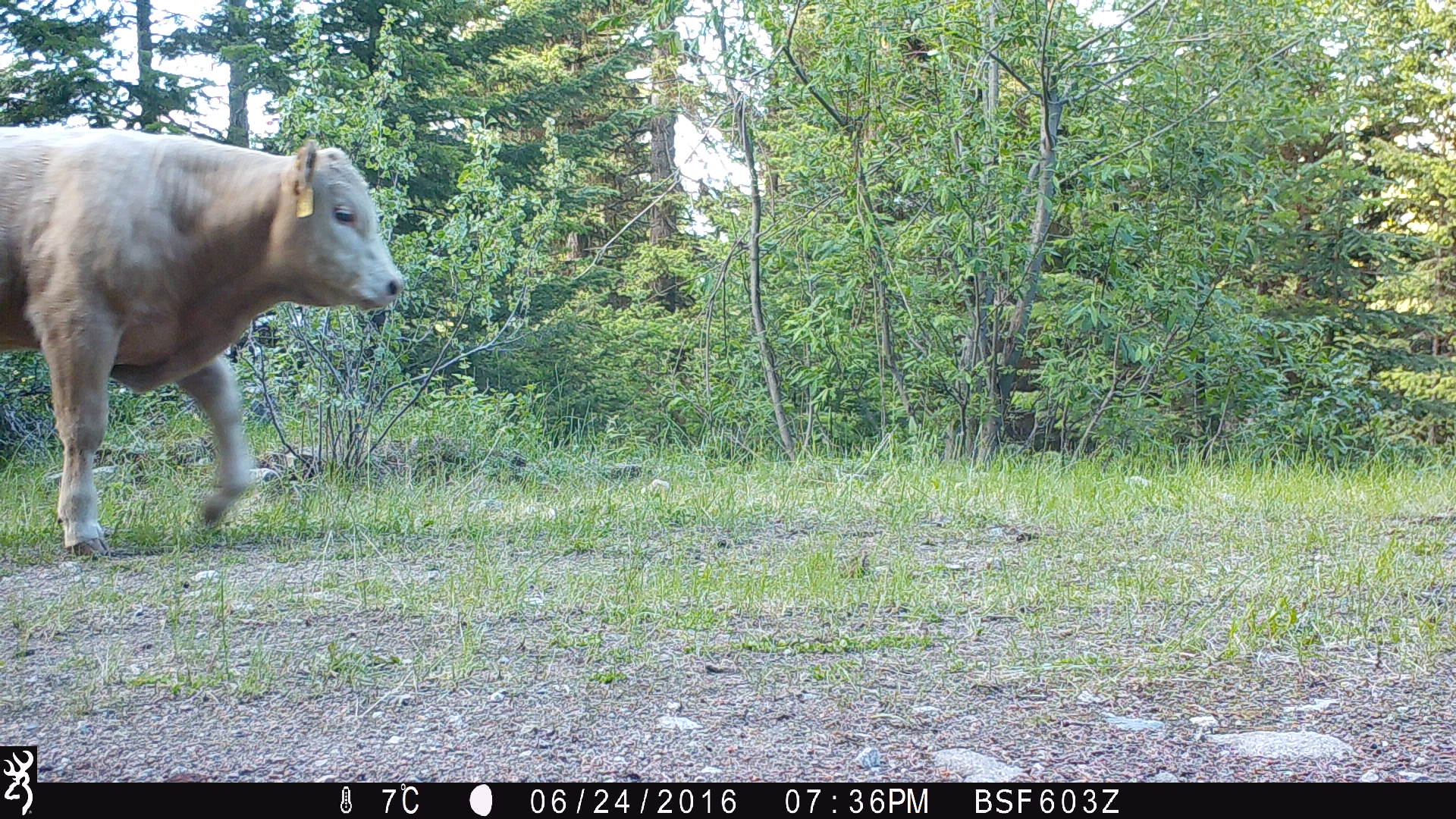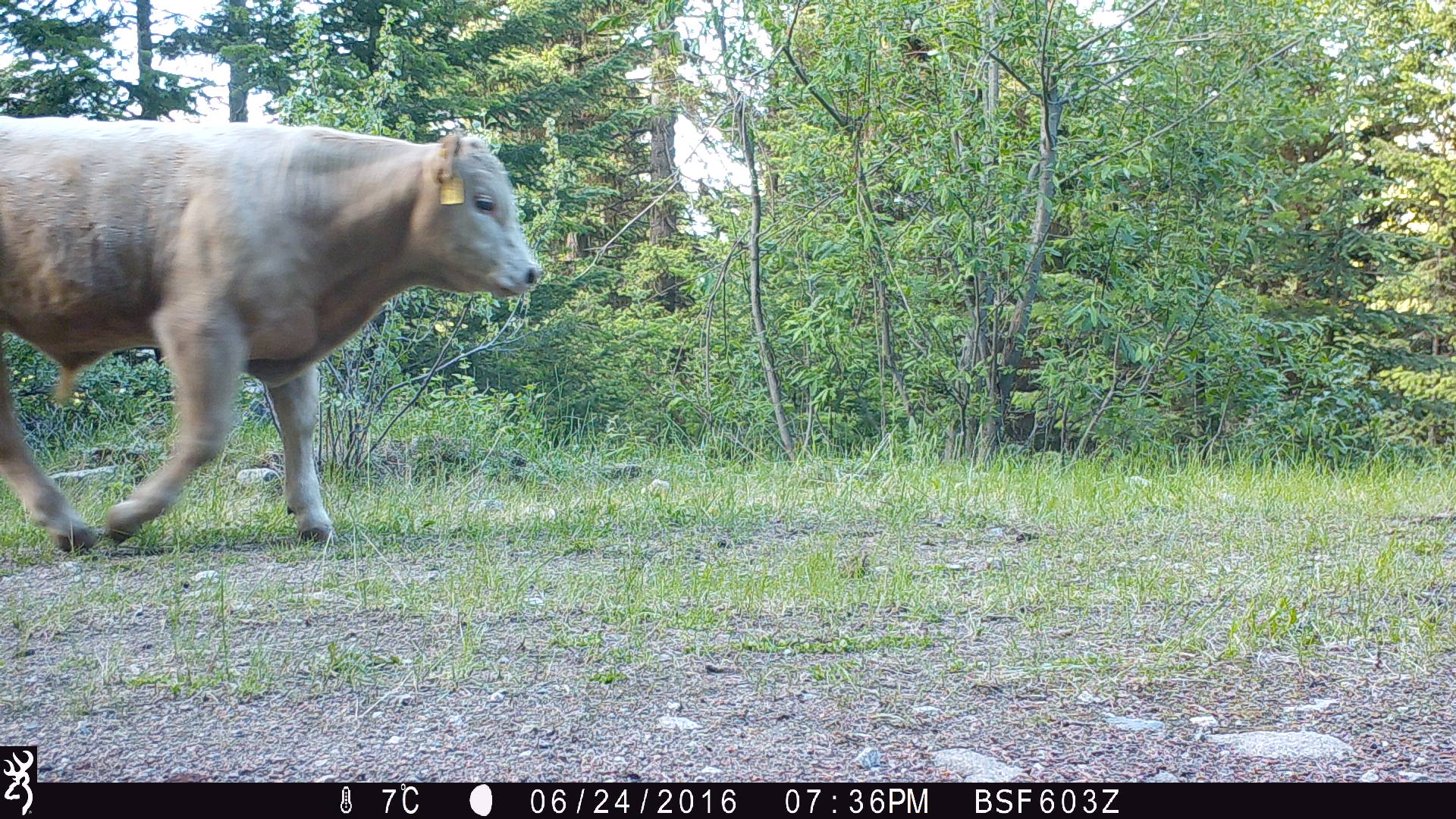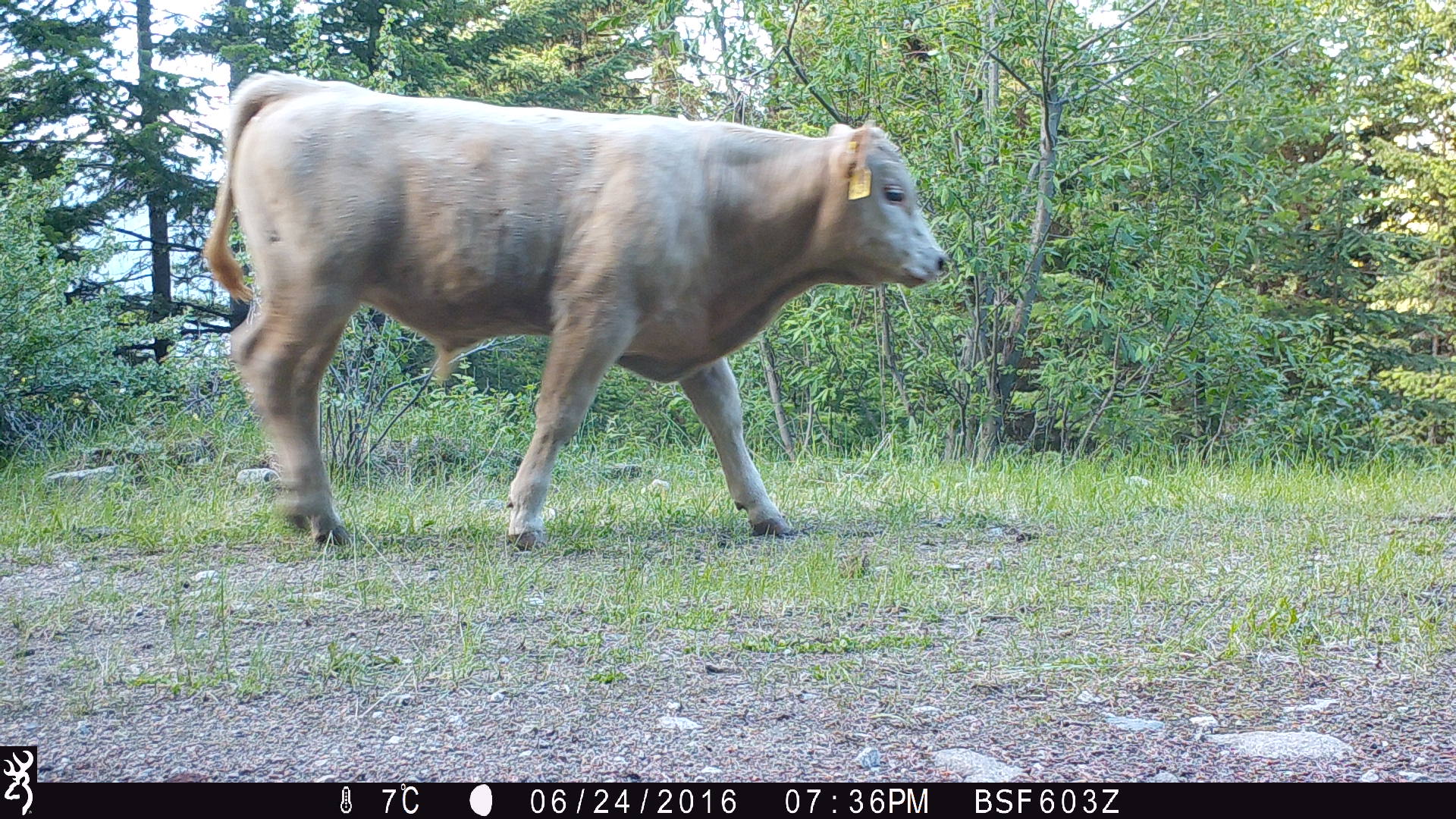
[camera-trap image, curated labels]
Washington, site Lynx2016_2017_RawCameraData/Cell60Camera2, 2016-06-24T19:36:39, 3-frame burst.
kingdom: Animalia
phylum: Chordata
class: Mammalia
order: Artiodactyla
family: Bovidae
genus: Bos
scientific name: Bos taurus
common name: domestic cattle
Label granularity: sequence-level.